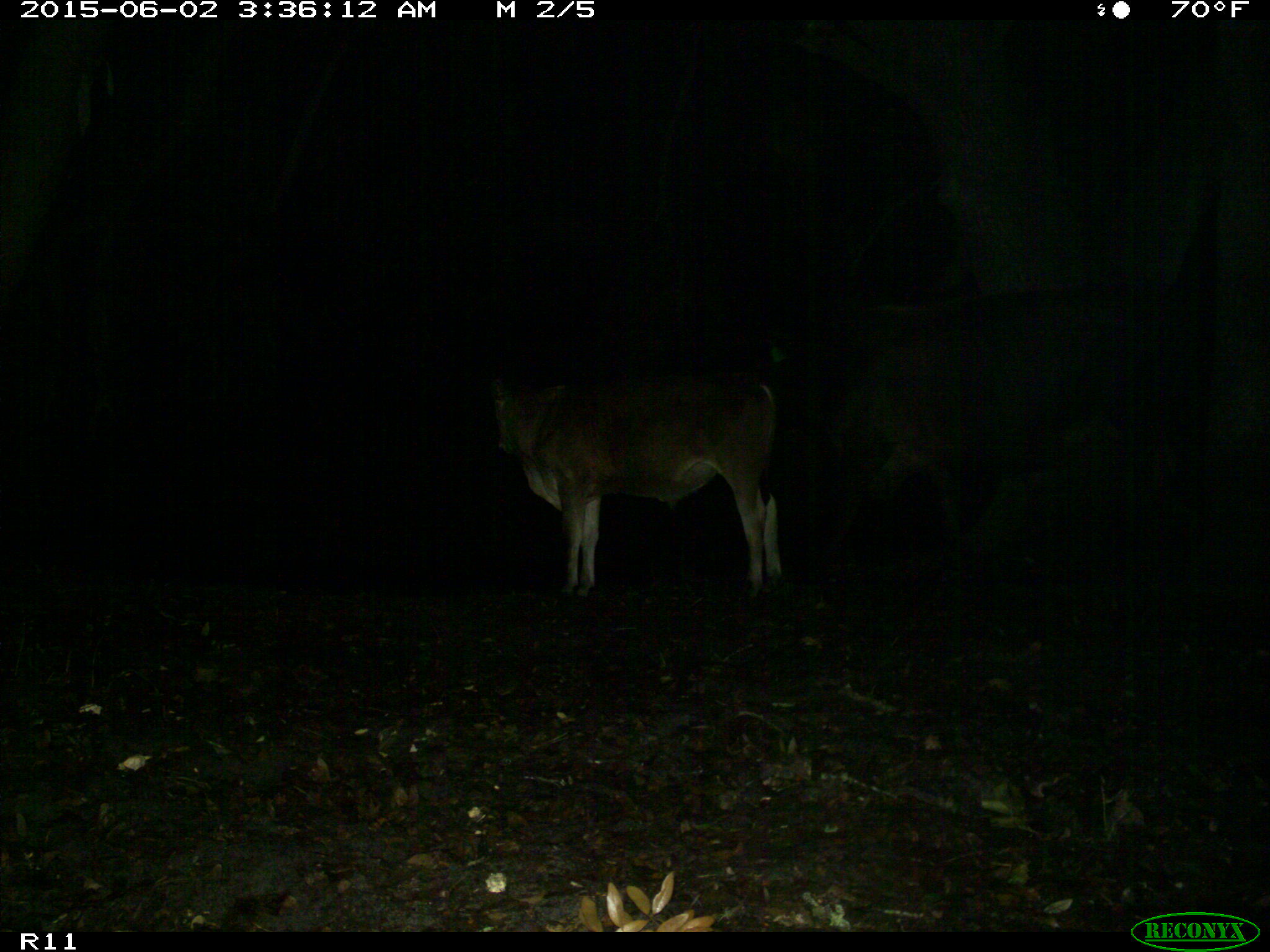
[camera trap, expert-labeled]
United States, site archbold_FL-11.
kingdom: Animalia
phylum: Chordata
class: Mammalia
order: Artiodactyla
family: Bovidae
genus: Bos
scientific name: Bos taurus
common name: domestic cow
Bos taurus (domestic cow).